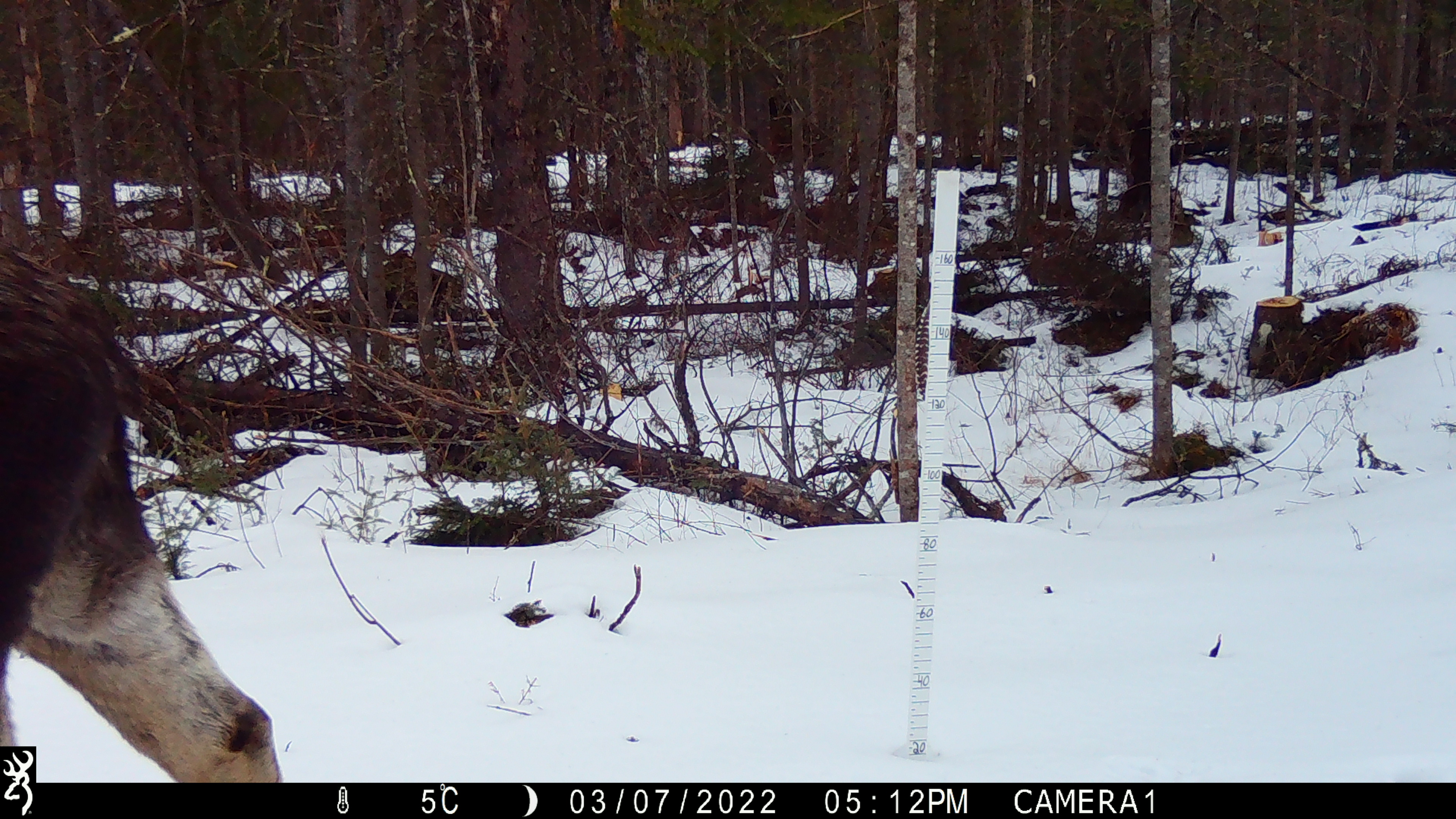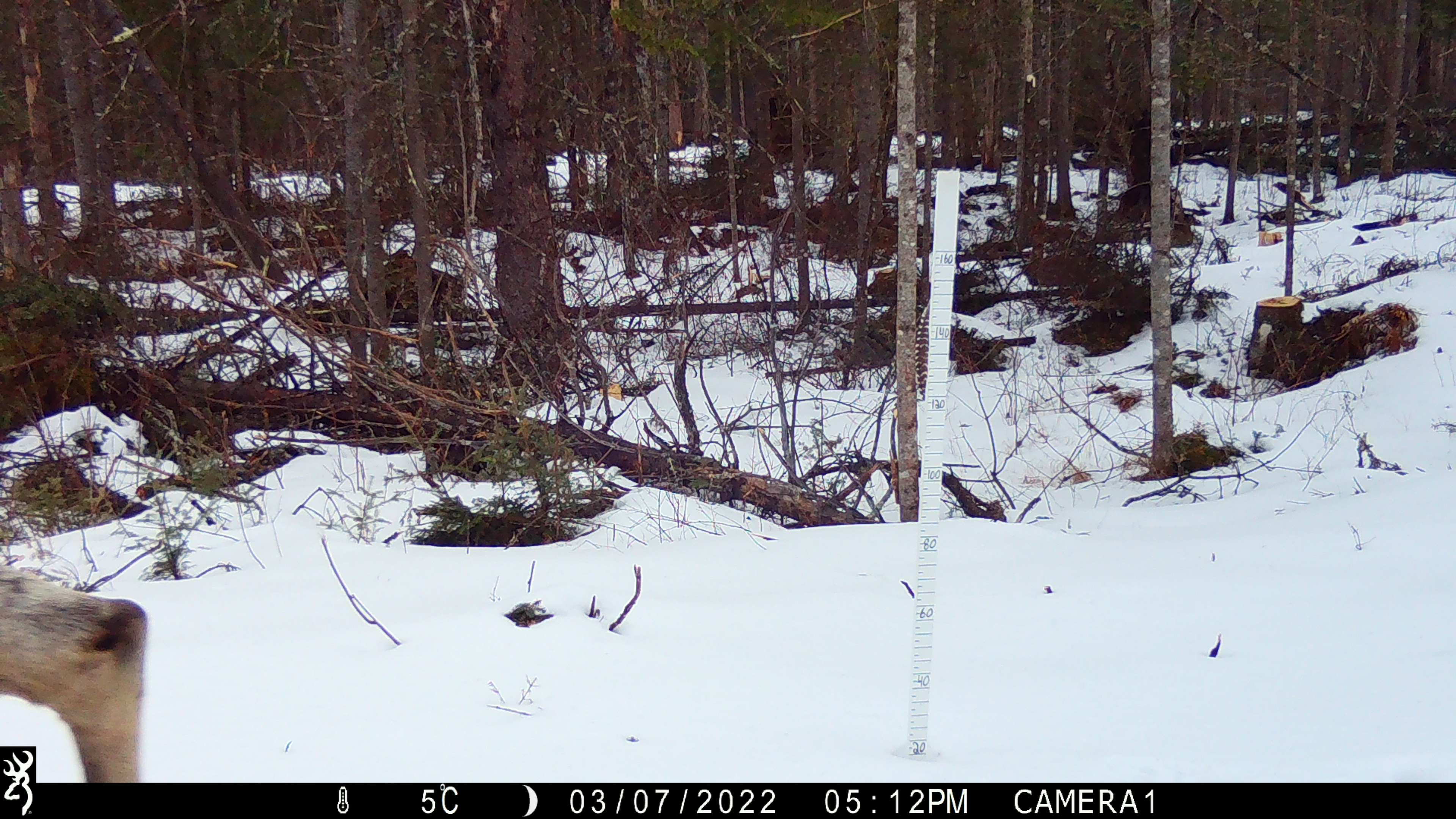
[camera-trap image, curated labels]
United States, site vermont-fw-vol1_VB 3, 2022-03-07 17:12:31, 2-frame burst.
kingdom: Animalia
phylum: Chordata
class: Mammalia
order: Artiodactyla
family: Cervidae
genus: Alces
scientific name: Alces alces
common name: moose